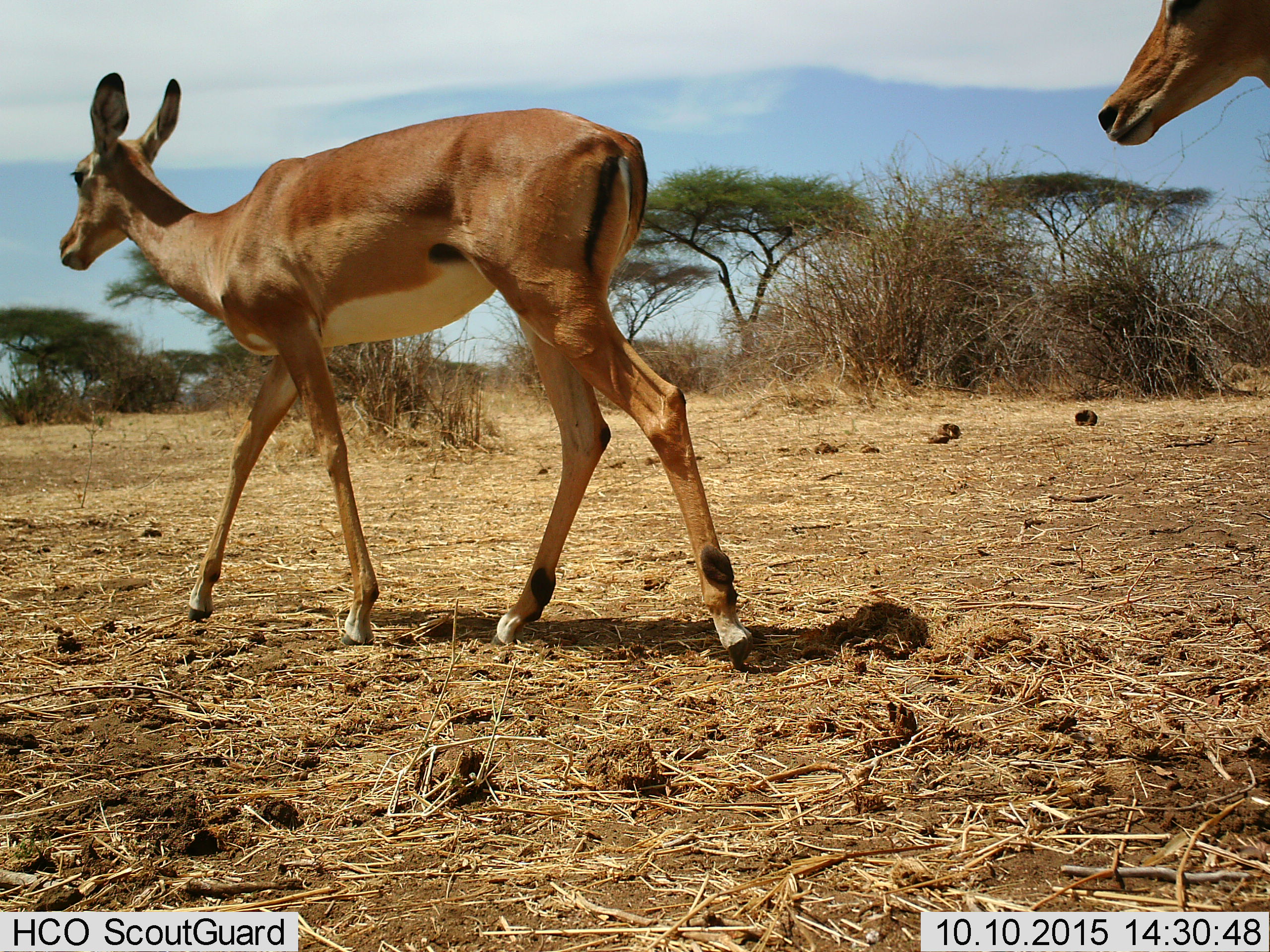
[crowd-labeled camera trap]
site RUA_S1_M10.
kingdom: Animalia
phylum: Chordata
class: Mammalia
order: Artiodactyla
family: Bovidae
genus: Aepyceros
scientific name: Aepyceros melampus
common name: impala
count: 2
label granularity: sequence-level